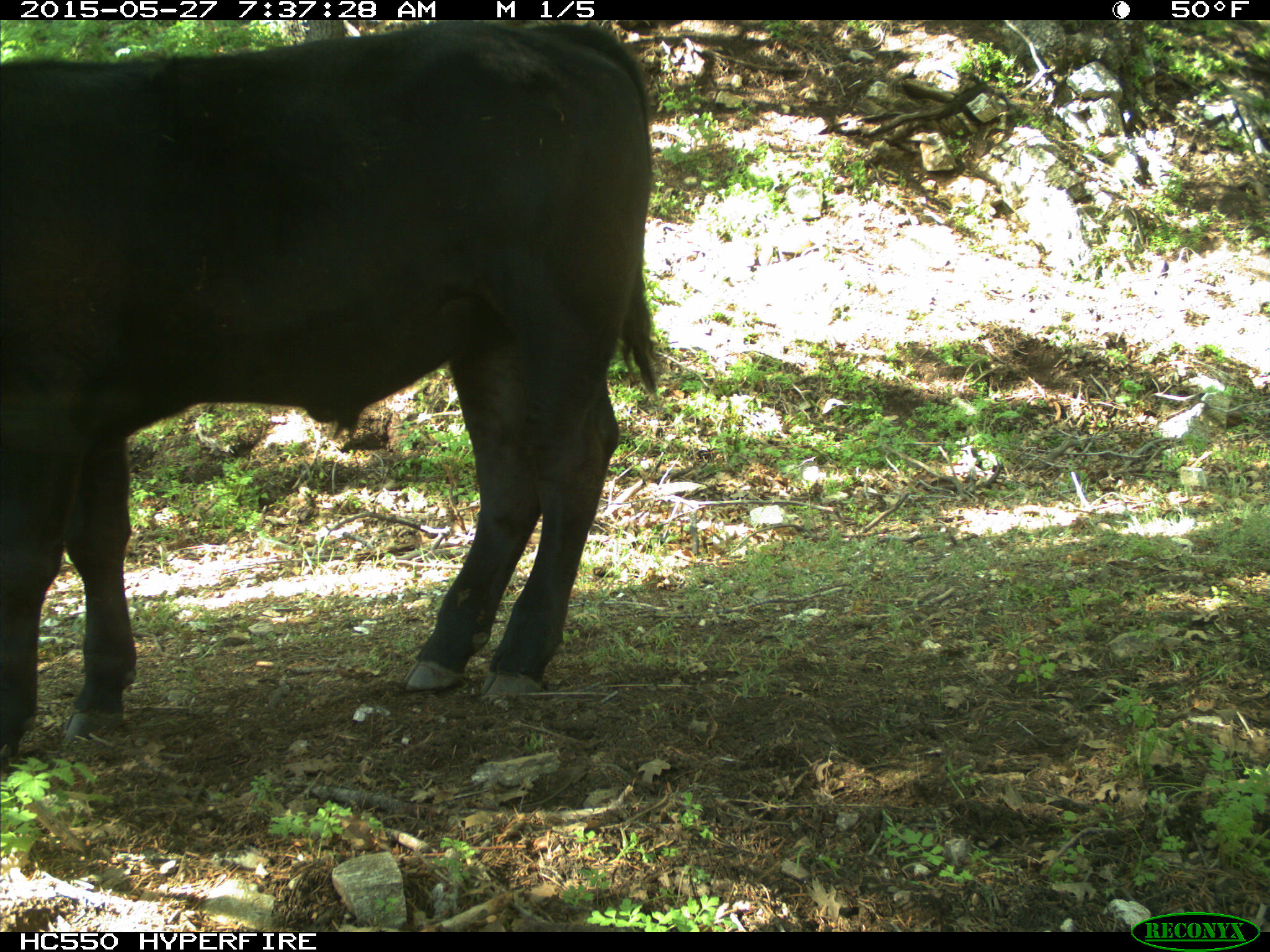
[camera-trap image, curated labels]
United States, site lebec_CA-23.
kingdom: Animalia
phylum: Chordata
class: Mammalia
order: Artiodactyla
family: Bovidae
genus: Bos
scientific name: Bos taurus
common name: domestic cow